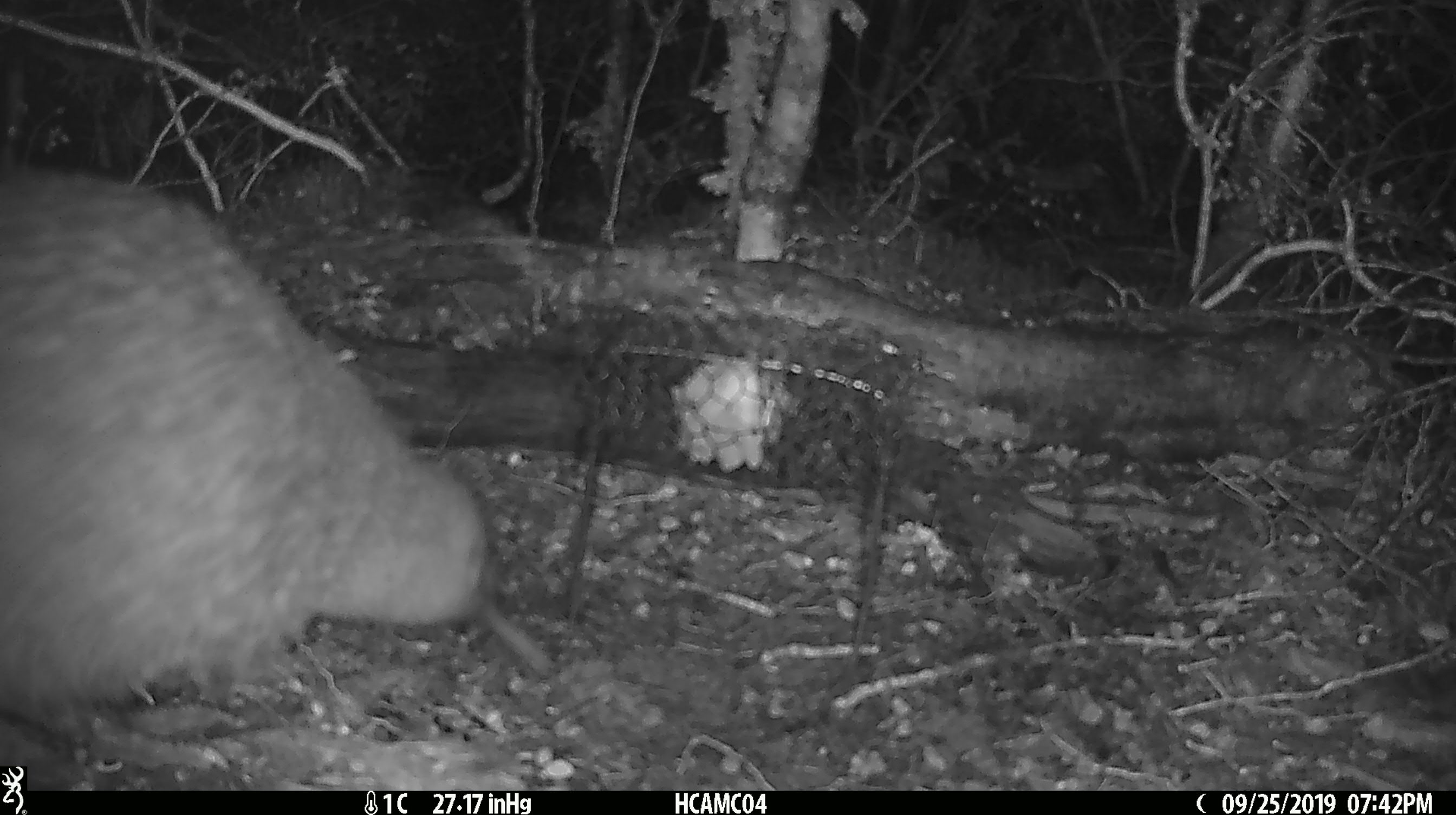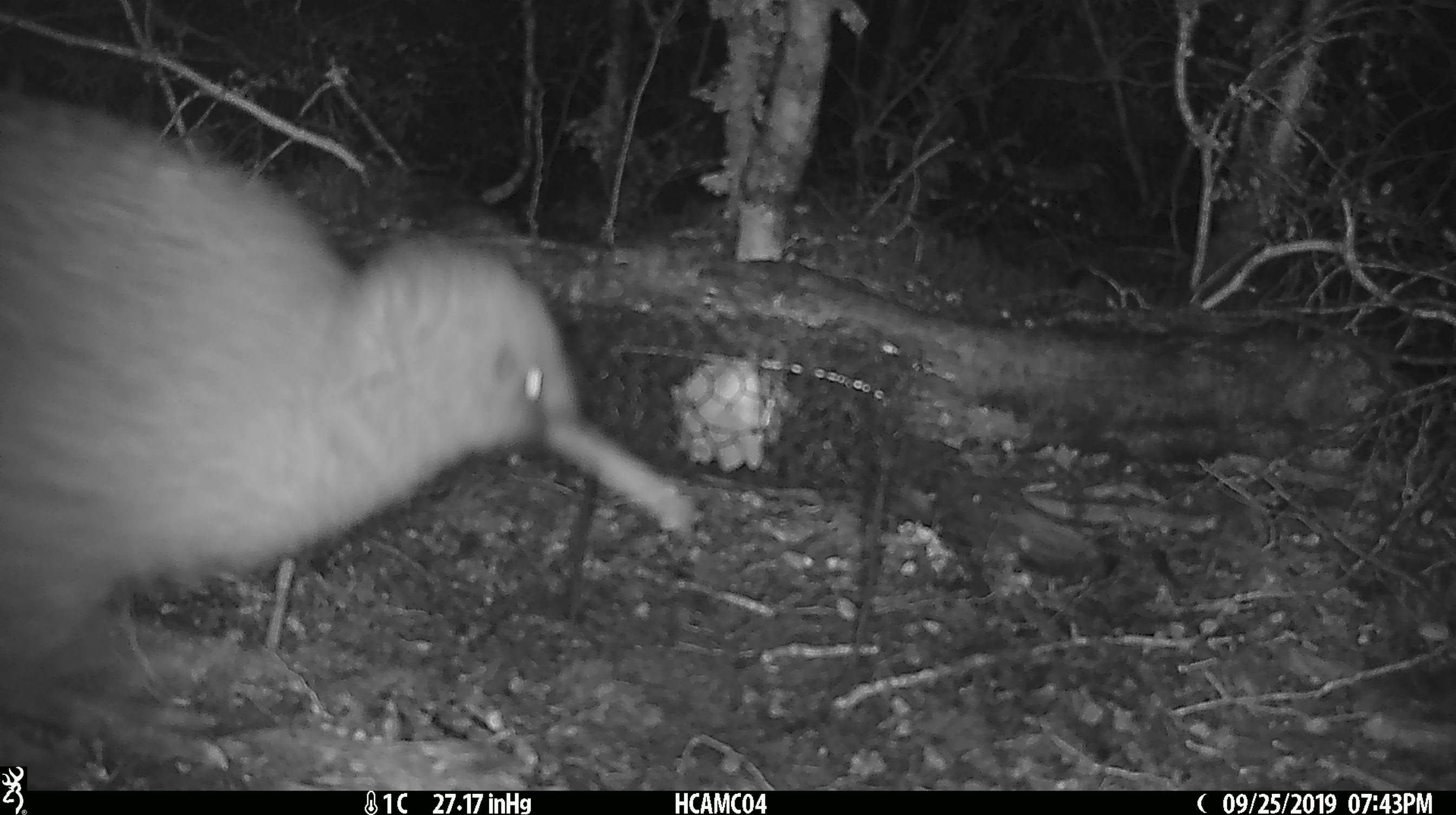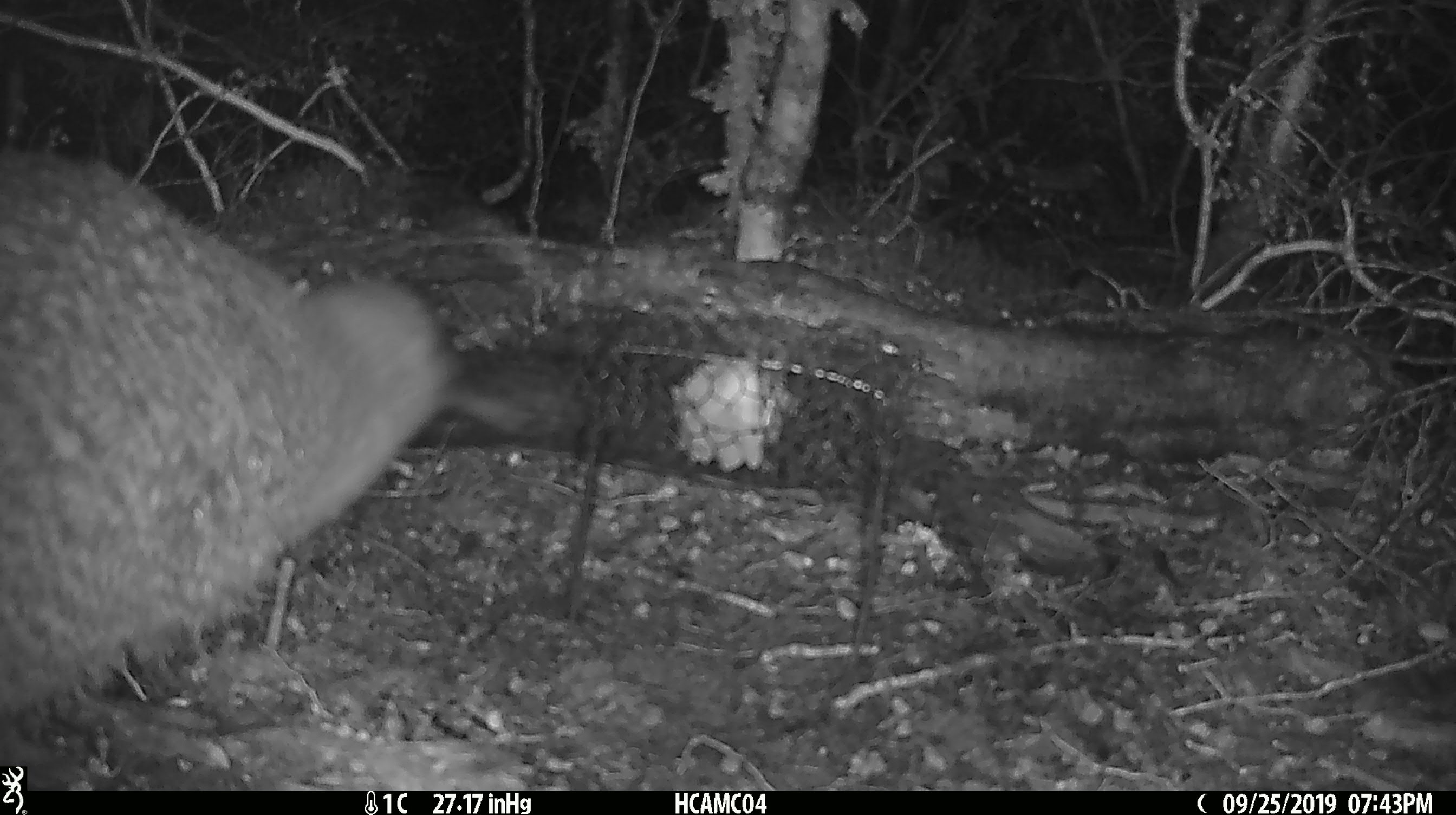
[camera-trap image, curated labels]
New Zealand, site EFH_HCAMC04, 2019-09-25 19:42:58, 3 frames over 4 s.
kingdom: Animalia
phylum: Chordata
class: Aves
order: Apterygiformes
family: Apterygidae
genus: Apteryx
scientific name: Apteryx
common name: kiwi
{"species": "kiwi (Apteryx)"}